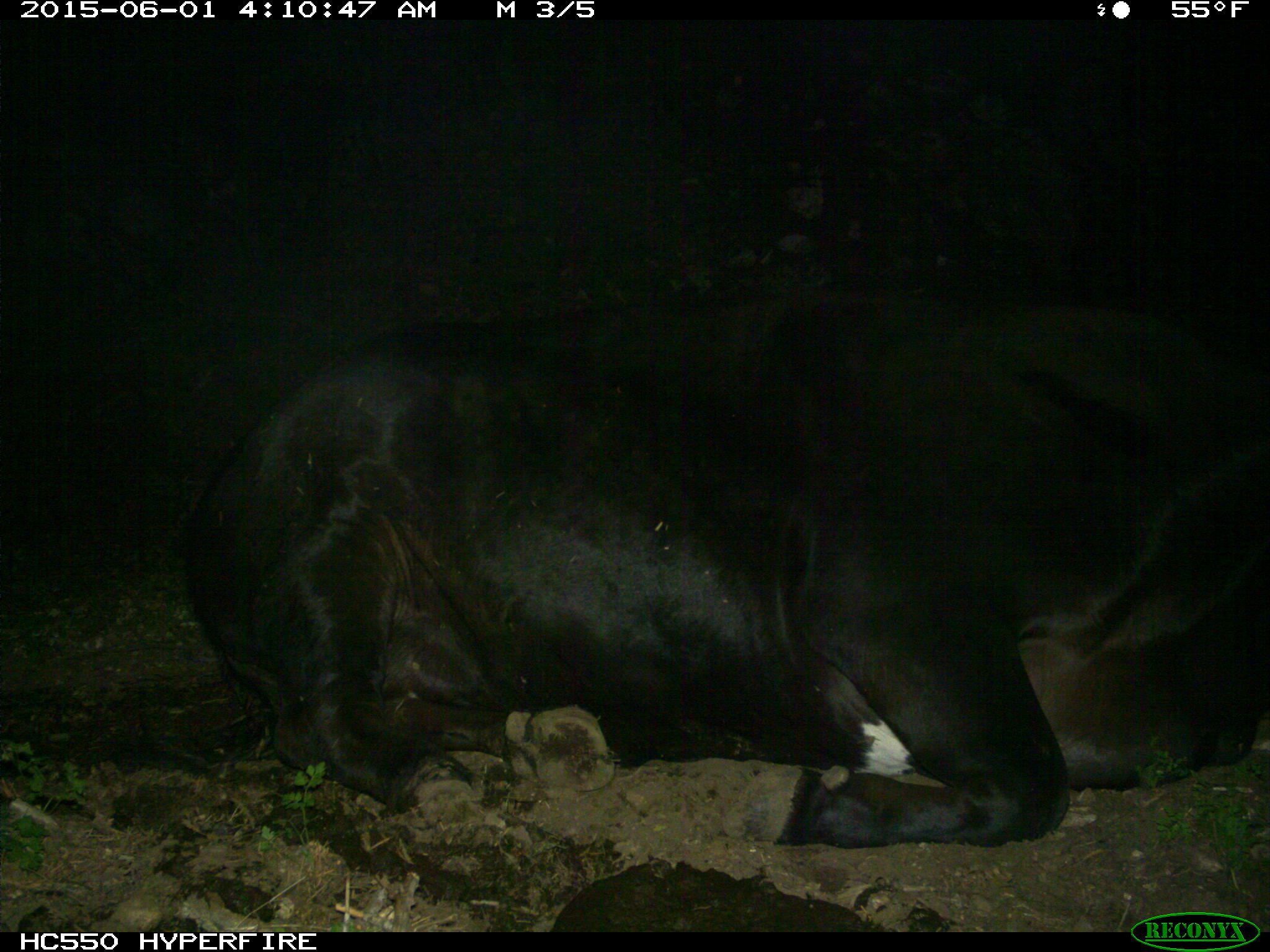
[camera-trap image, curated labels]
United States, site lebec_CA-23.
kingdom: Animalia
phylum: Chordata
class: Mammalia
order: Artiodactyla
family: Bovidae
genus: Bos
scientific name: Bos taurus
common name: domestic cow